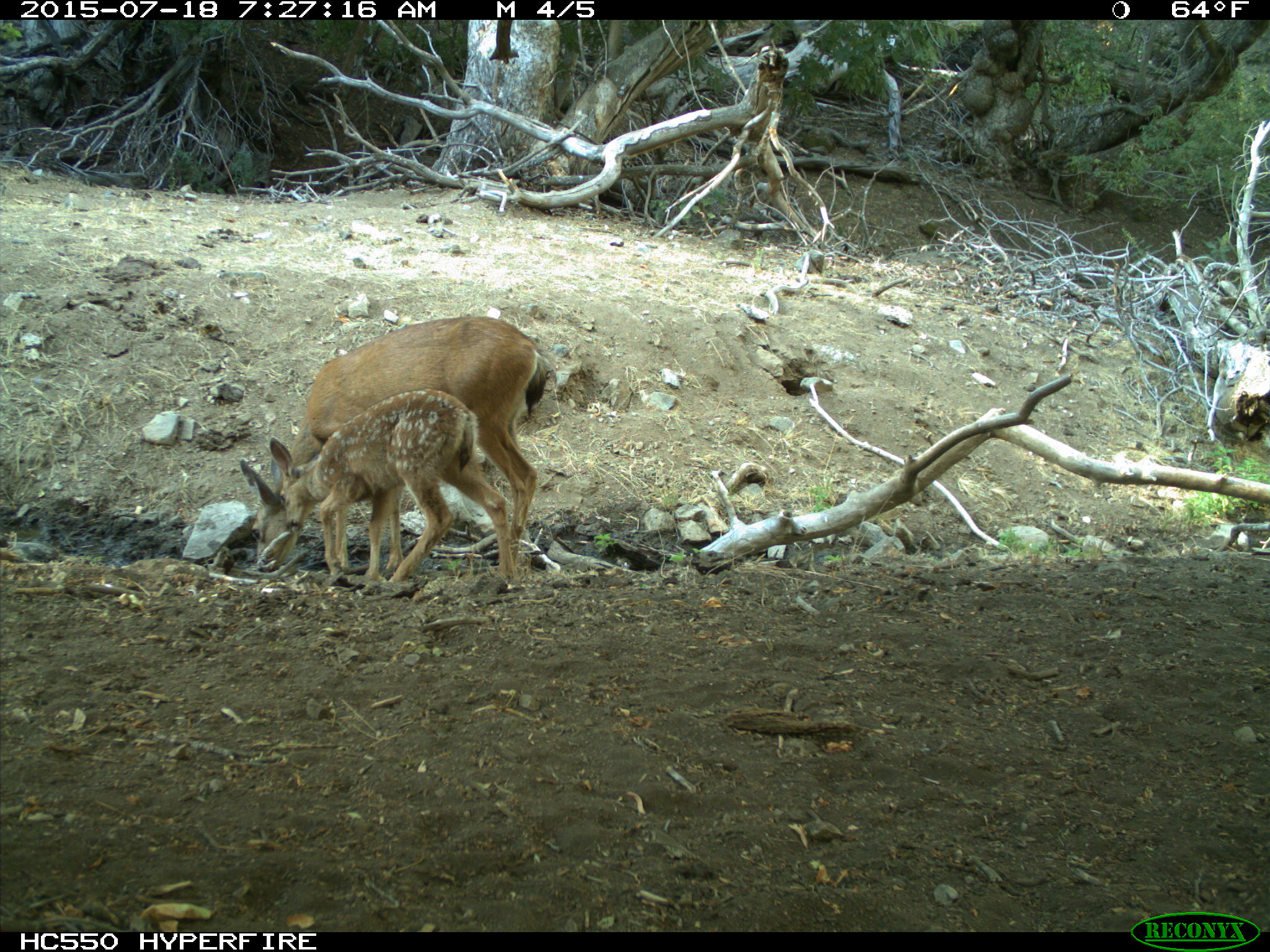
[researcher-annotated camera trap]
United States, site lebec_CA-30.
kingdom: Animalia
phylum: Chordata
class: Mammalia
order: Artiodactyla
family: Cervidae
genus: Odocoileus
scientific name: Odocoileus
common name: deer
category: unidentified deer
Unidentified deer (deer) (Odocoileus).